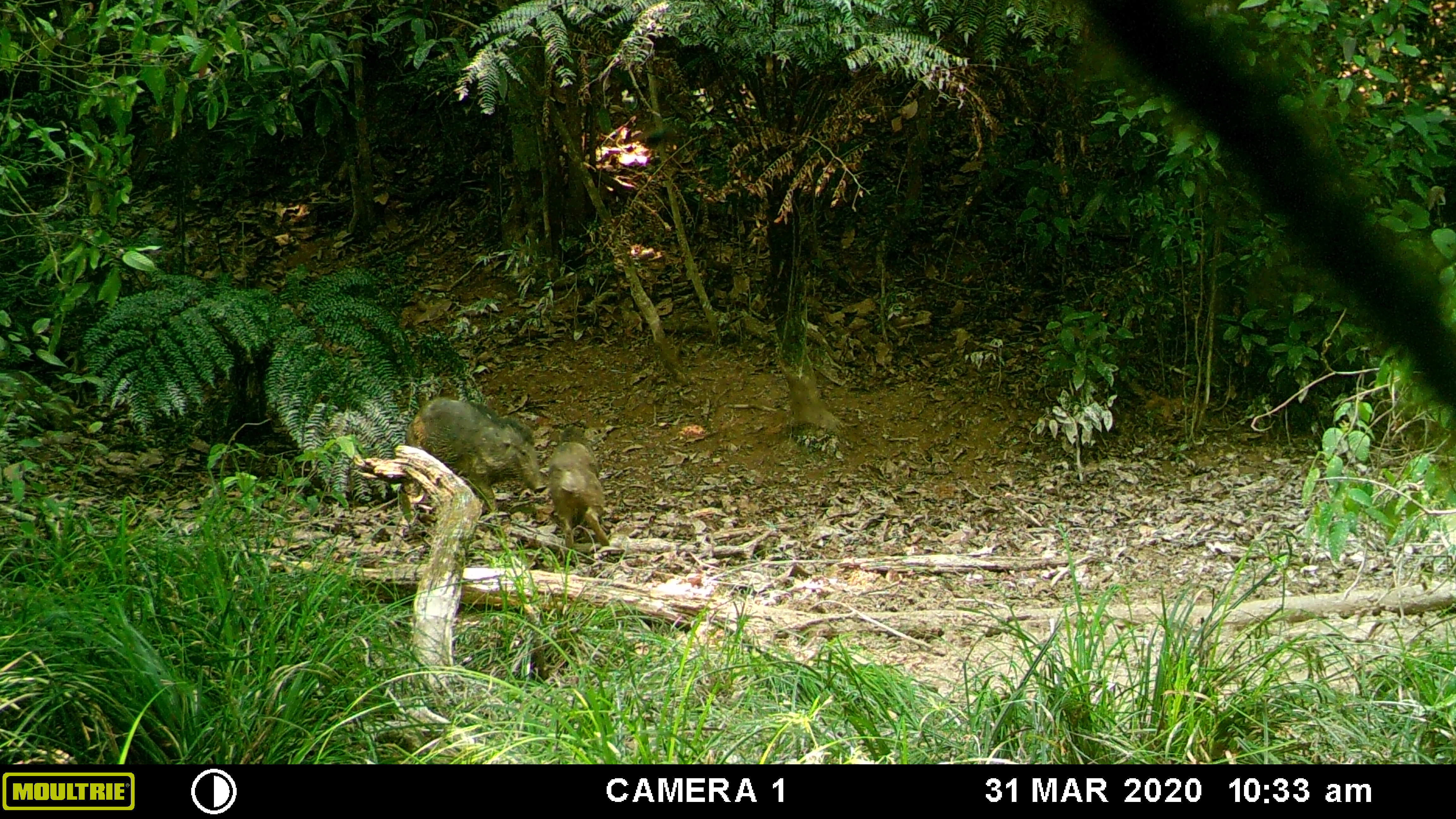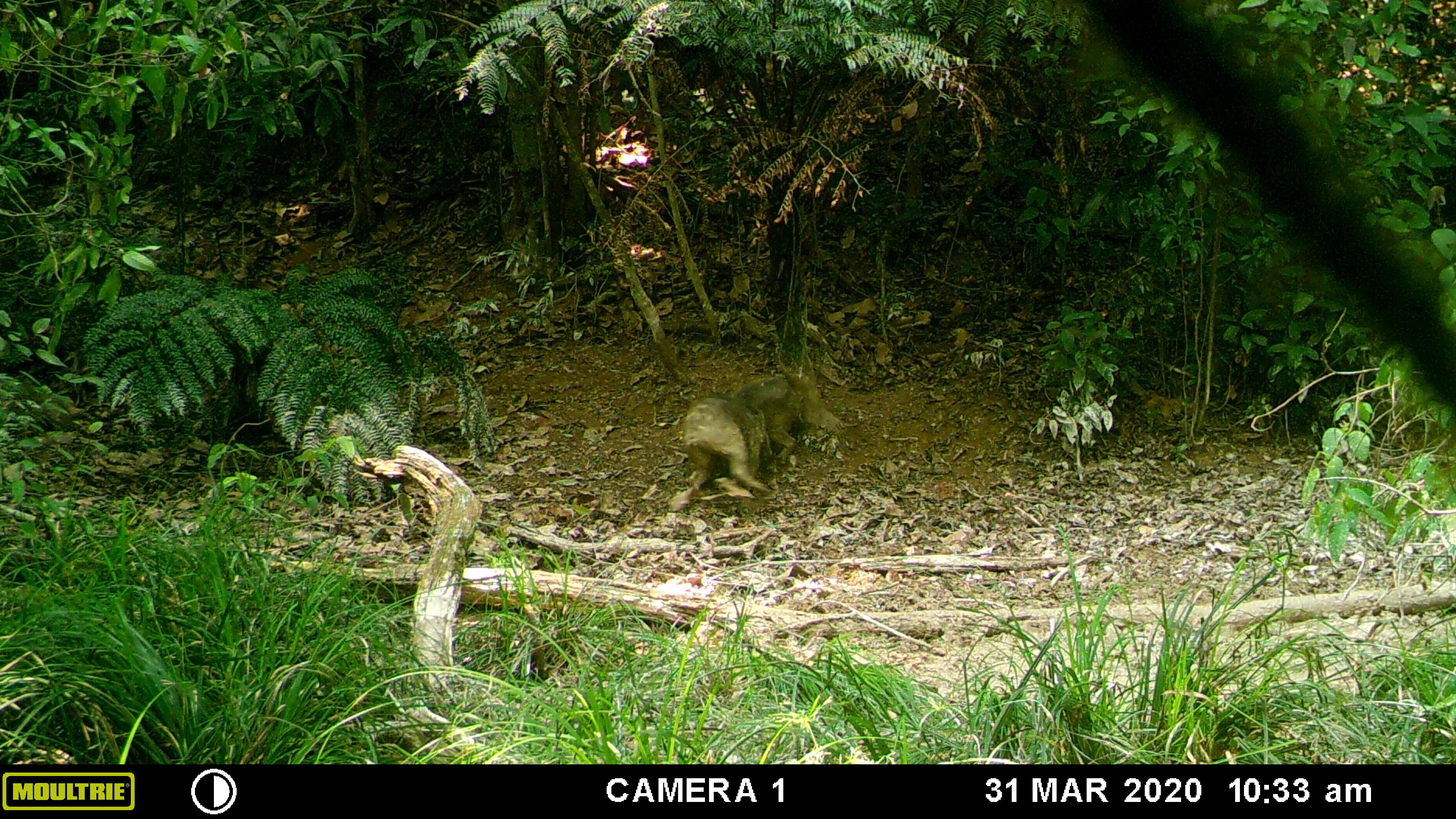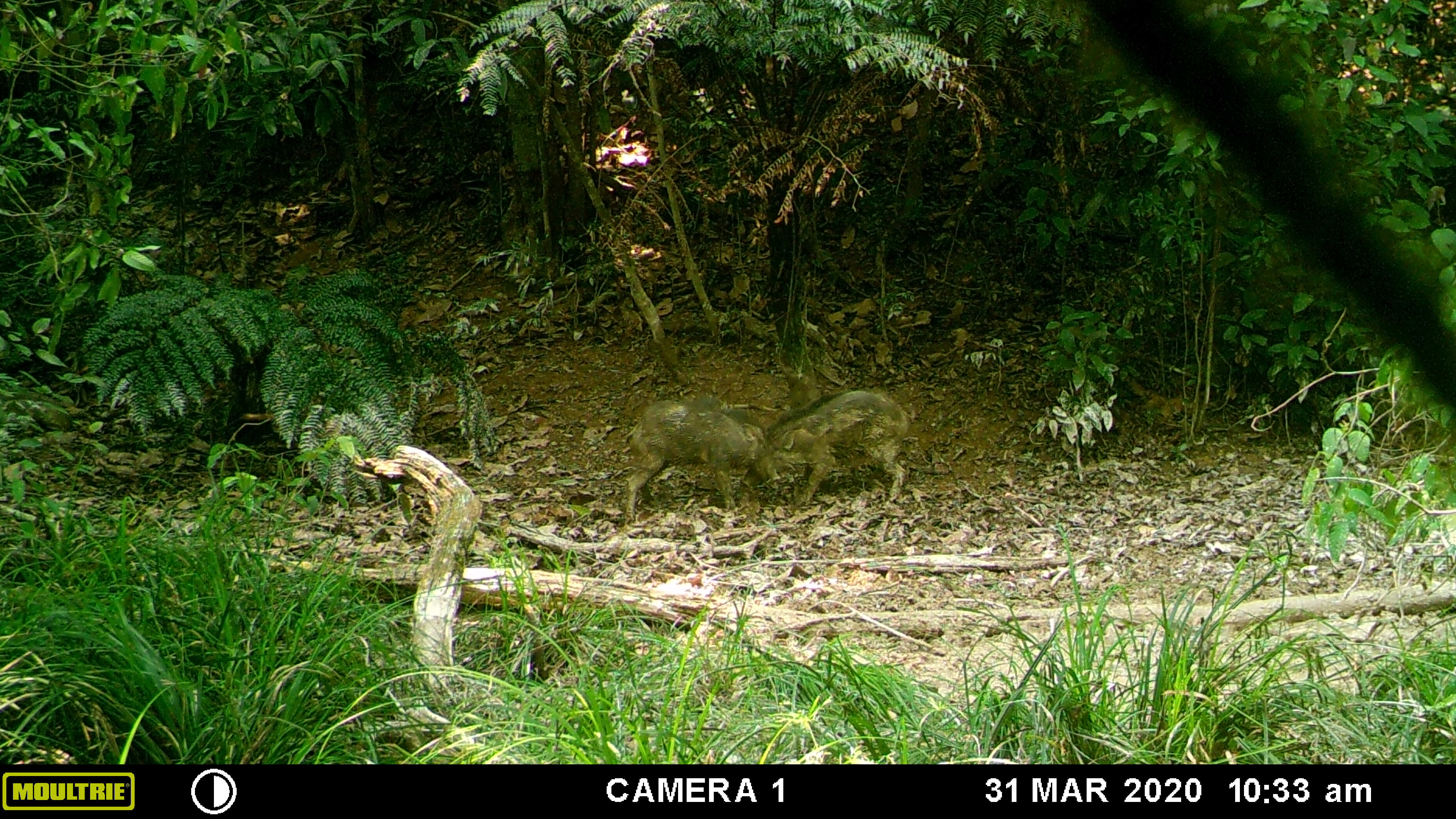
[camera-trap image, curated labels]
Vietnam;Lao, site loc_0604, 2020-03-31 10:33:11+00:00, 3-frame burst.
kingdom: Animalia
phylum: Chordata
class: Mammalia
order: Artiodactyla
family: Suidae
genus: Sus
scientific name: Sus scrofa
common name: eurasian wild pig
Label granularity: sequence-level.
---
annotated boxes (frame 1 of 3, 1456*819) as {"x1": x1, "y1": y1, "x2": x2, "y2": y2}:
eurasian wild pig: {"x1": 405, "y1": 395, "x2": 546, "y2": 512}; {"x1": 538, "y1": 426, "x2": 609, "y2": 550}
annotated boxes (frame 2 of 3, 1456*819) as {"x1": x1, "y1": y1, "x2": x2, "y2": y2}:
eurasian wild pig: {"x1": 681, "y1": 391, "x2": 771, "y2": 496}; {"x1": 730, "y1": 377, "x2": 805, "y2": 464}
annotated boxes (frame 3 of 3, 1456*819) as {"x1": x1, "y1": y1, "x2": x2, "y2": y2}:
eurasian wild pig: {"x1": 739, "y1": 384, "x2": 917, "y2": 505}; {"x1": 623, "y1": 394, "x2": 771, "y2": 520}